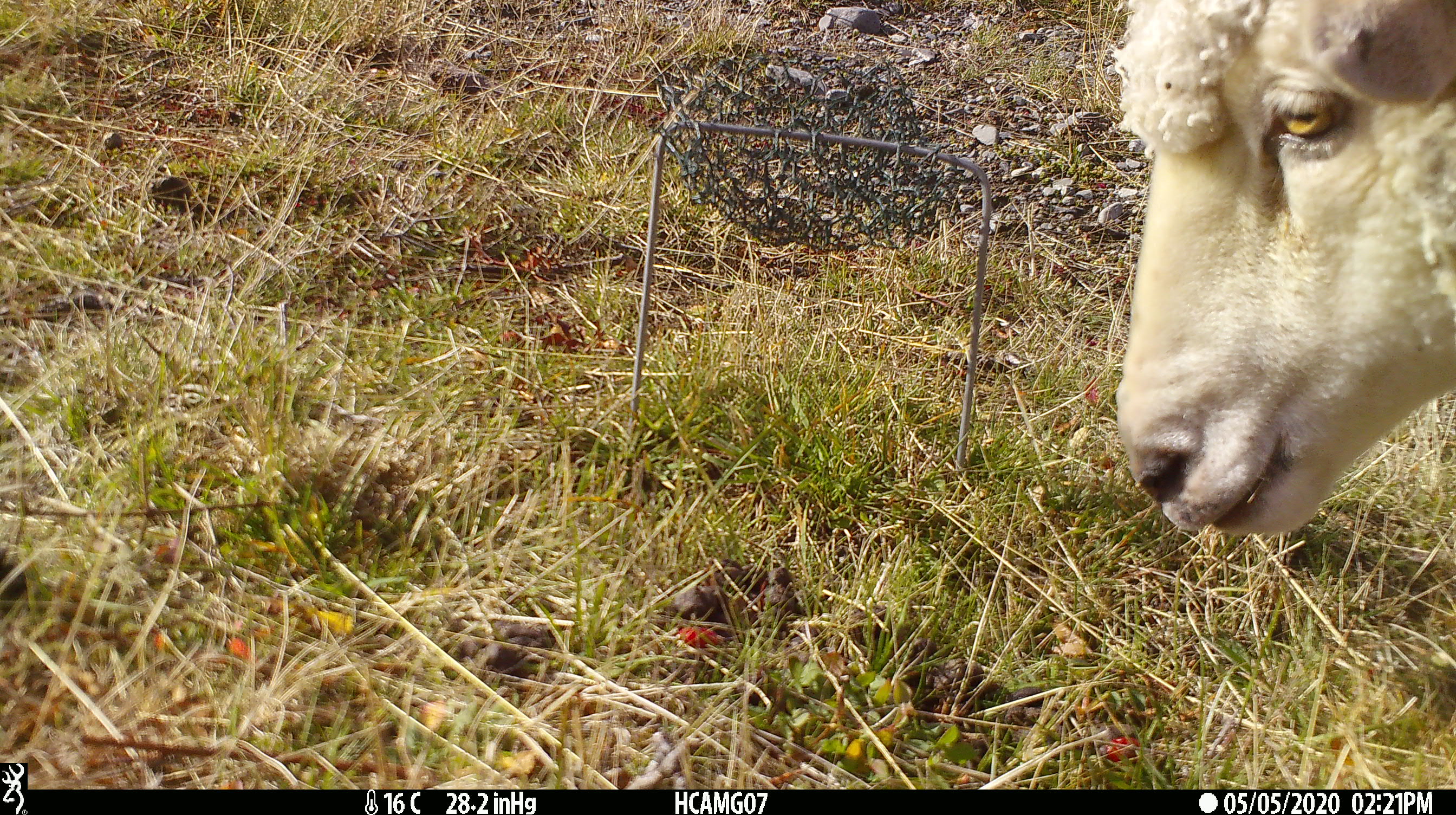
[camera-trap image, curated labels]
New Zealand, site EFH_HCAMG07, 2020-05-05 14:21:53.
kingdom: Animalia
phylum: Chordata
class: Mammalia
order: Artiodactyla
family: Bovidae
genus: Ovis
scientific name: Ovis aries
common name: domestic sheep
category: sheep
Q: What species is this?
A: Sheep (domestic sheep) (Ovis aries).